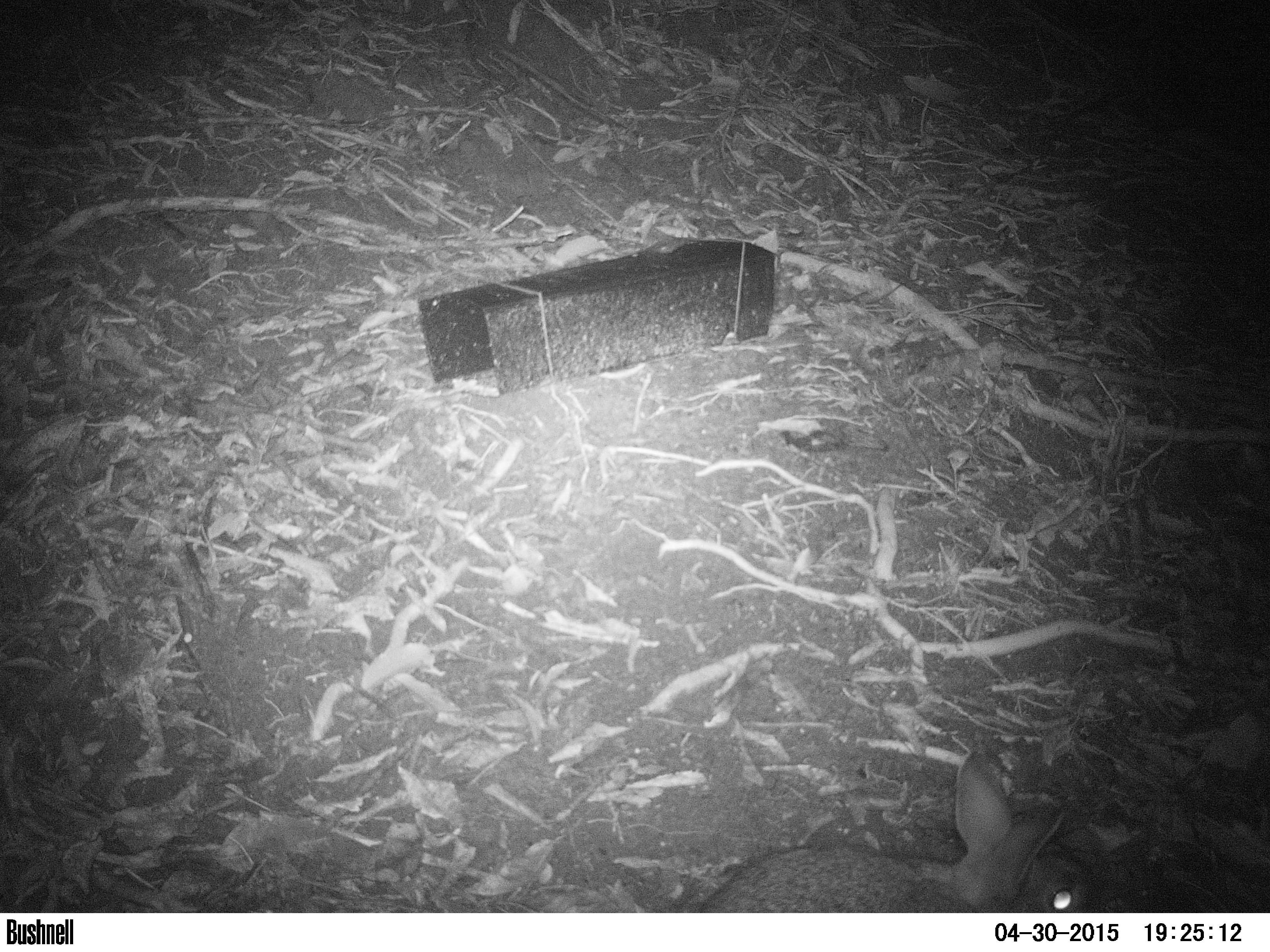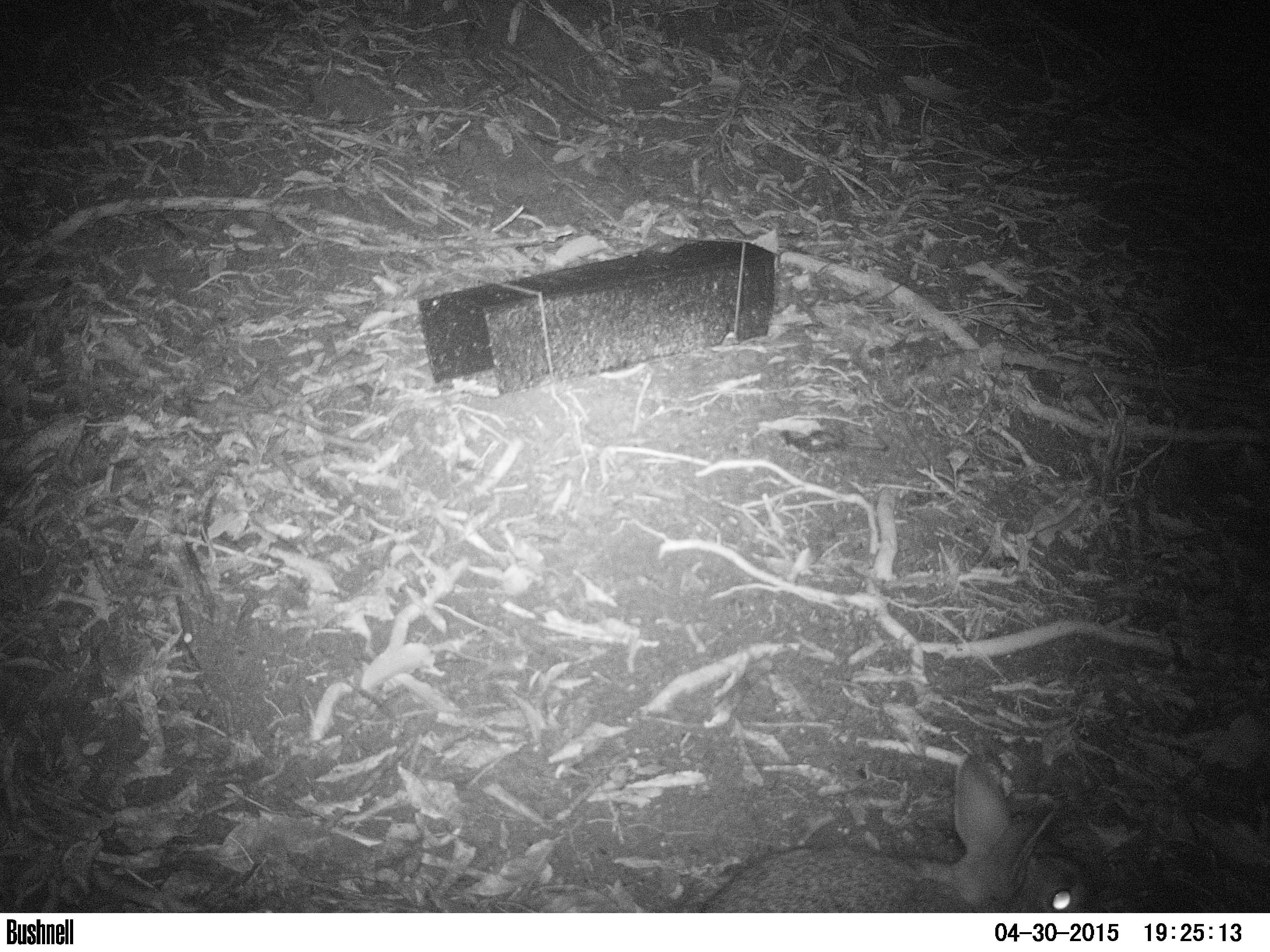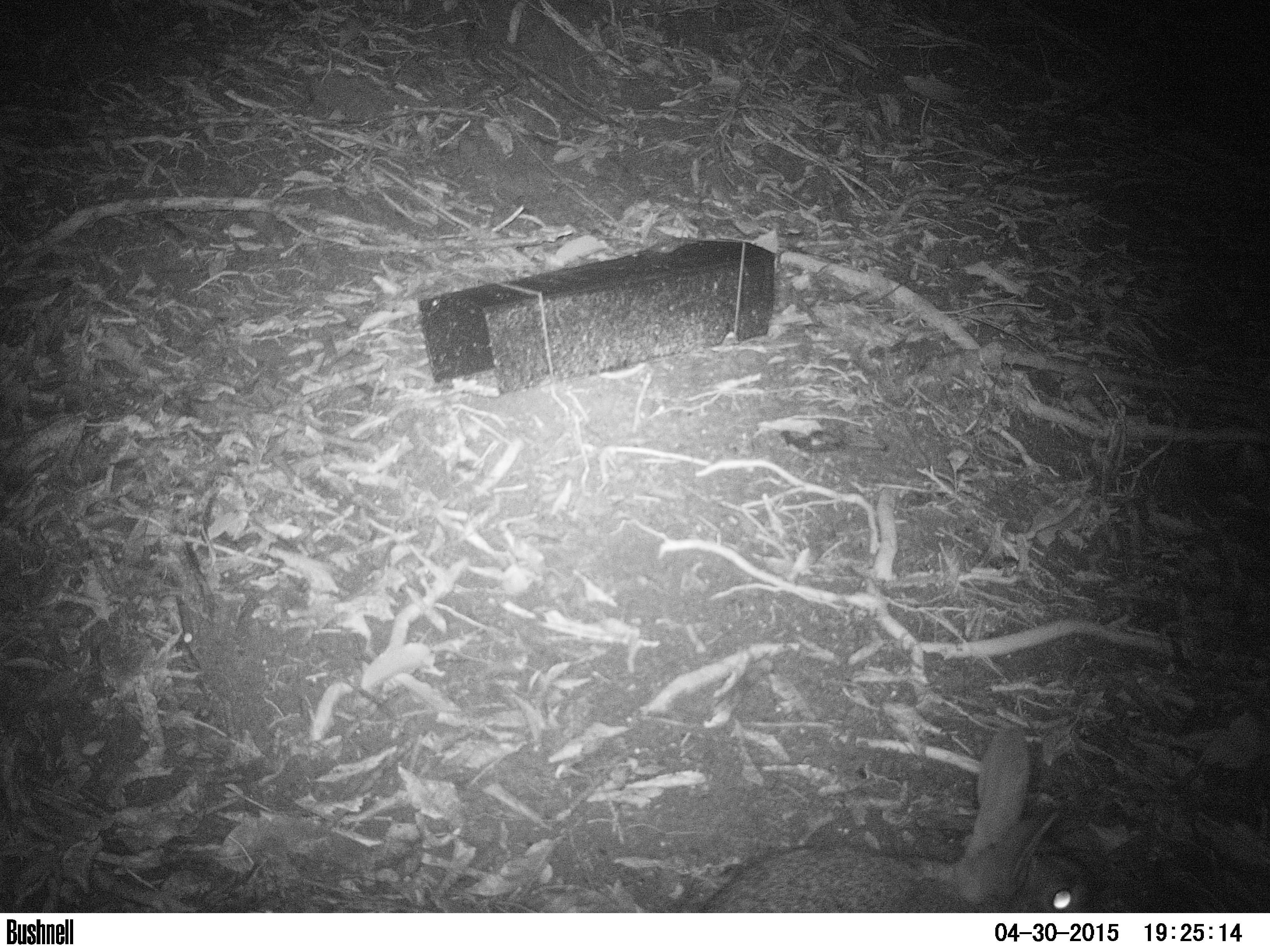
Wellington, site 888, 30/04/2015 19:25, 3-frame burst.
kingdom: Animalia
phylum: Chordata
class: Mammalia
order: Lagomorpha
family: Leporidae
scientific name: Leporidae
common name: rabbit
Rabbit (Leporidae).